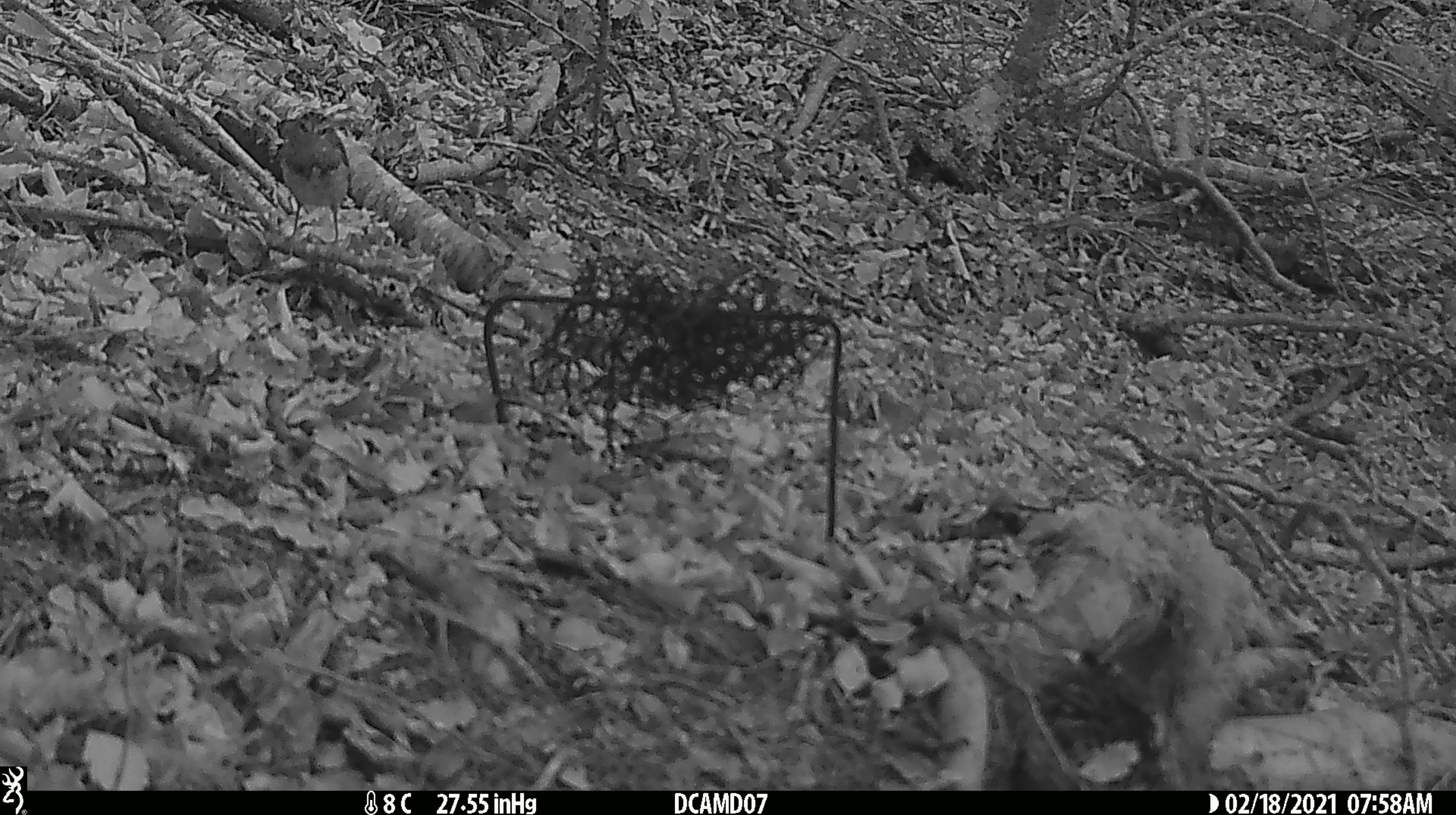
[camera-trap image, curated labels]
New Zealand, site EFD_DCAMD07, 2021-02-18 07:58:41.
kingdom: Animalia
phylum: Chordata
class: Aves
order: Passeriformes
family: Acanthisittidae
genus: Acanthisitta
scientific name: Acanthisitta chloris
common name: rifleman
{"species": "rifleman (Acanthisitta chloris)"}